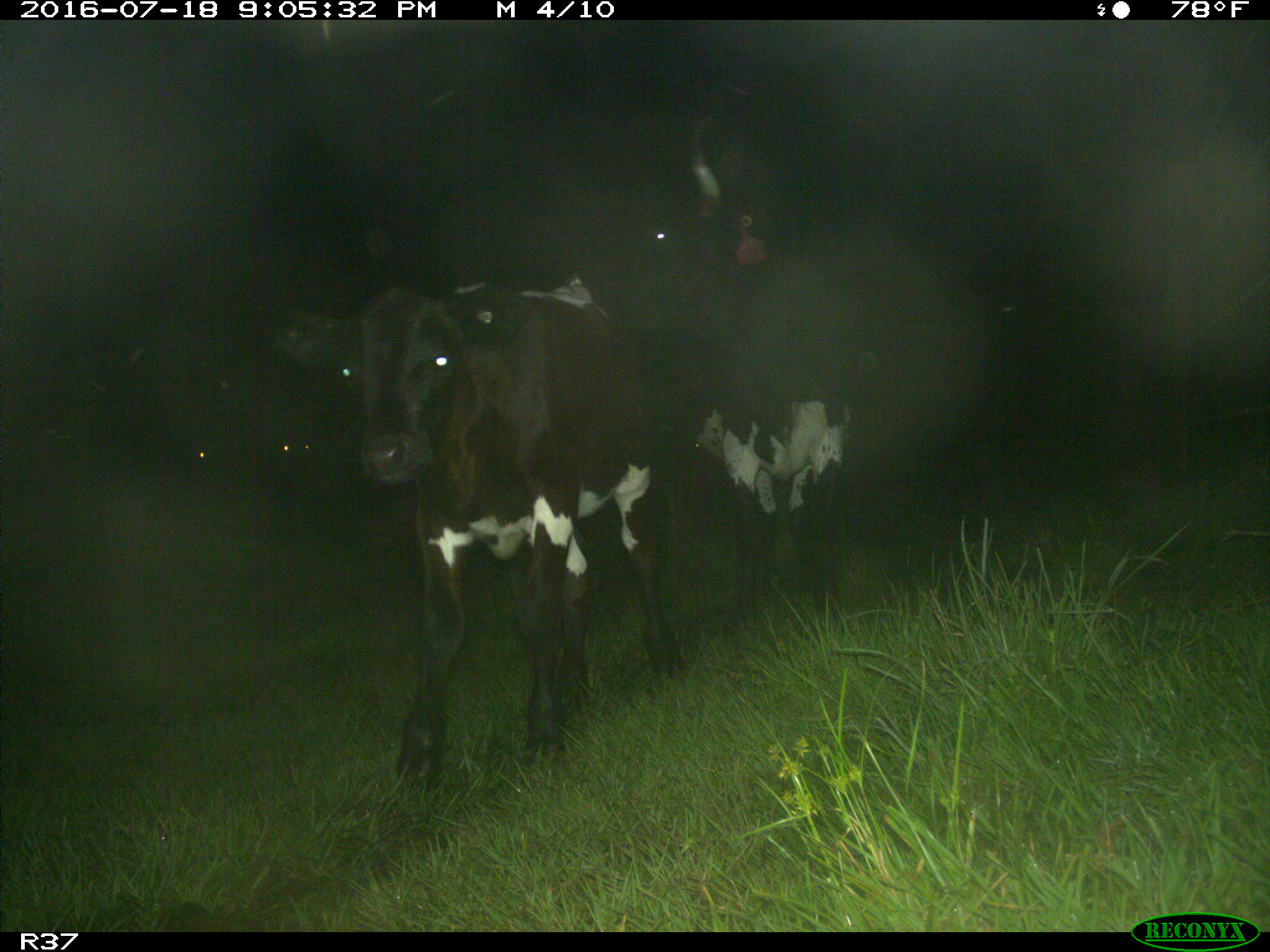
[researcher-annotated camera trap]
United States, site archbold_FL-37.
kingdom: Animalia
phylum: Chordata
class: Mammalia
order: Artiodactyla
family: Bovidae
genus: Bos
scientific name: Bos taurus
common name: domestic cow